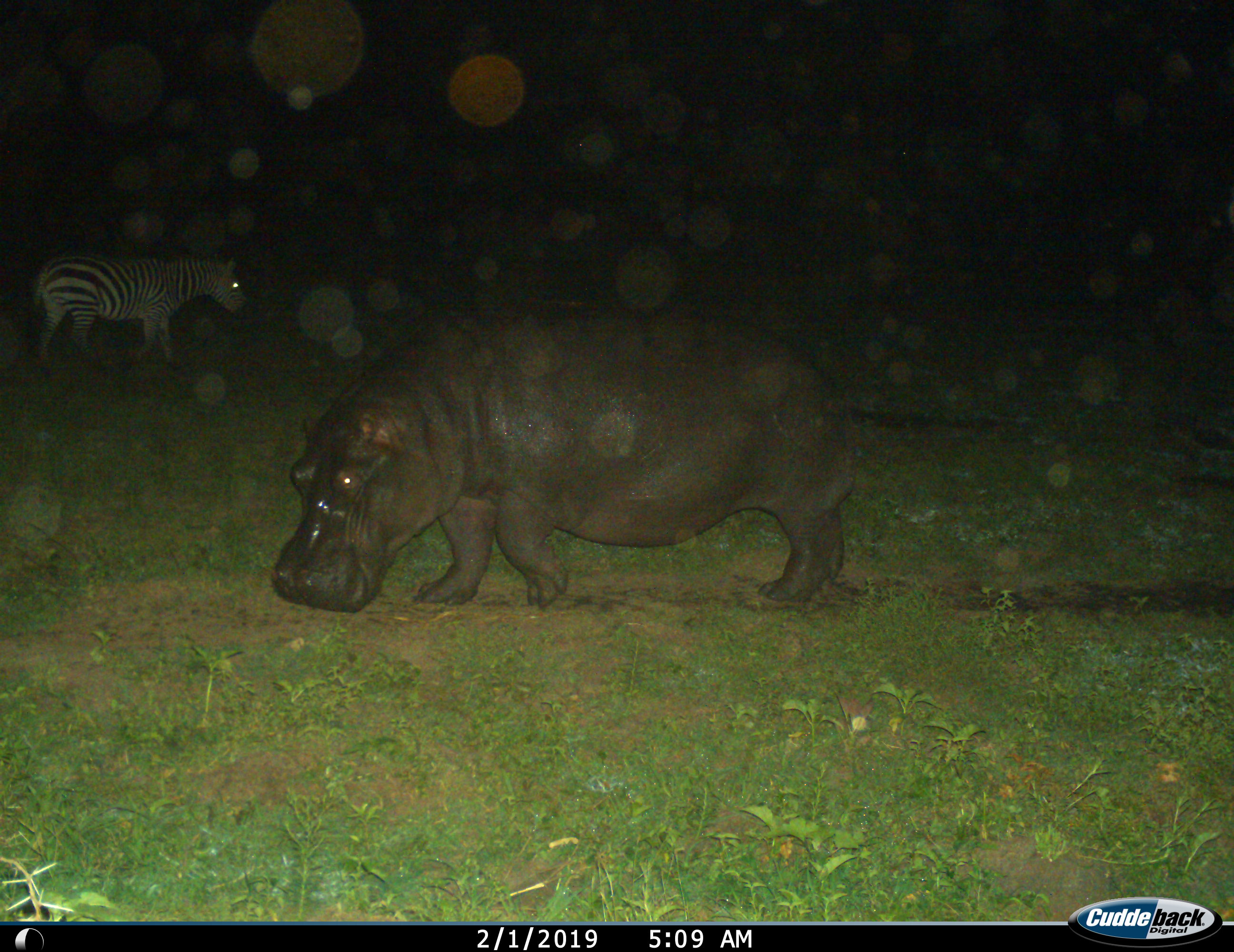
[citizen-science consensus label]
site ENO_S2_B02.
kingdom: Animalia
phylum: Chordata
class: Mammalia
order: Artiodactyla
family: Hippopotamidae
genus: Hippopotamus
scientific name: Hippopotamus amphibius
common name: hippopotamus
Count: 1.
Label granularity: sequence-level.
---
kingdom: Animalia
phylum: Chordata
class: Mammalia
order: Perissodactyla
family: Equidae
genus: Equus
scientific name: Equus quagga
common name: plains zebra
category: zebraplains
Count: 1.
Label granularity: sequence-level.